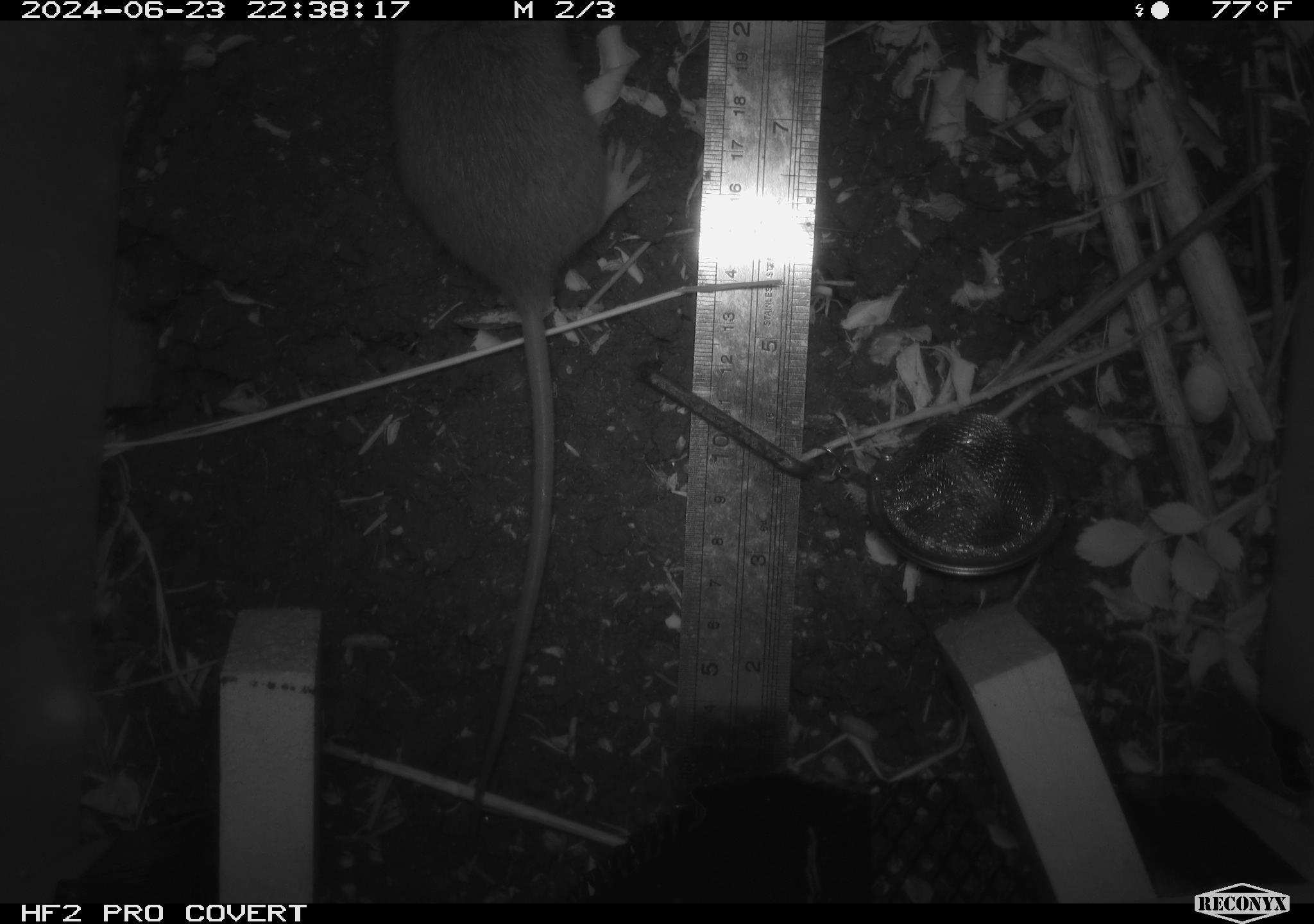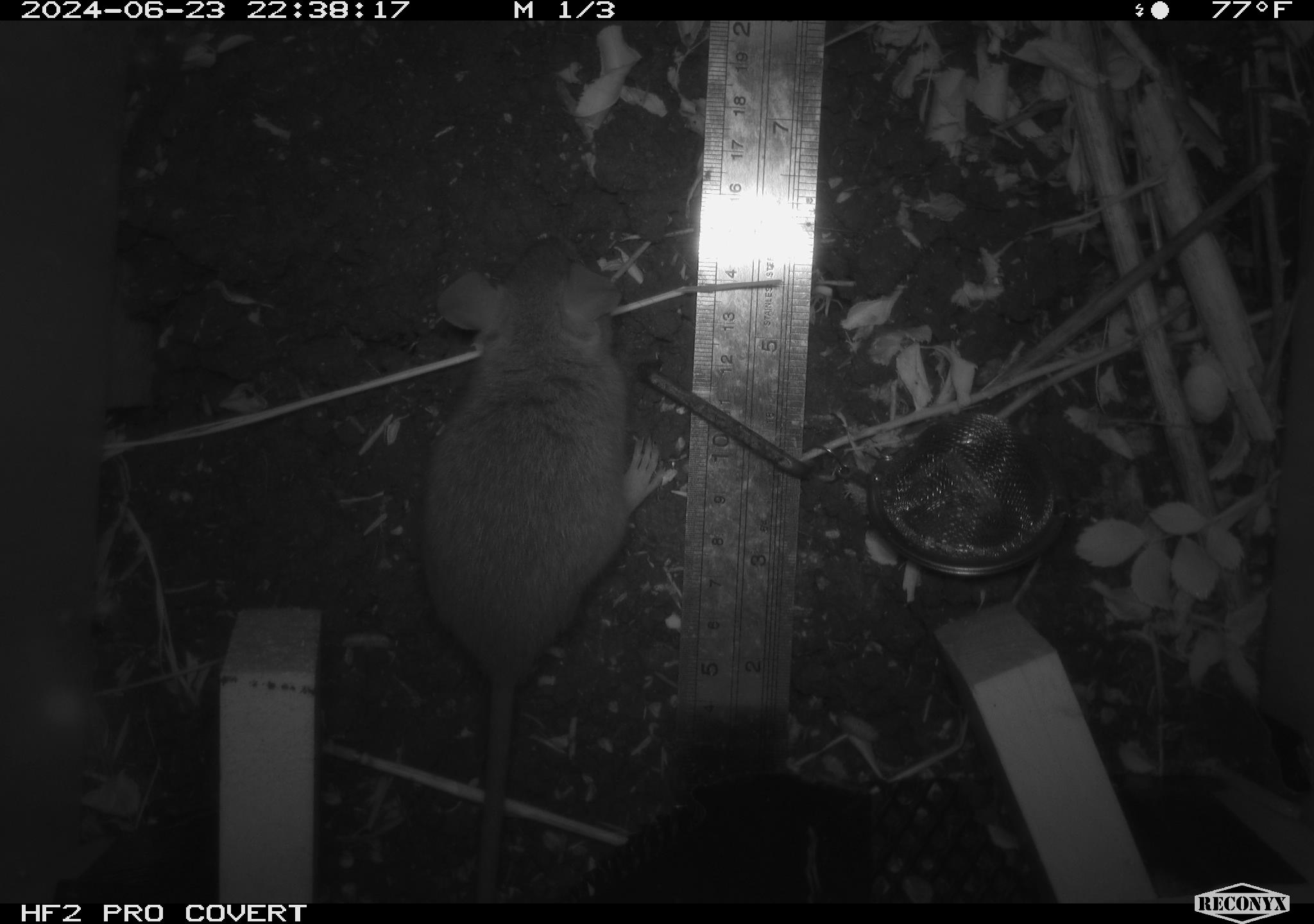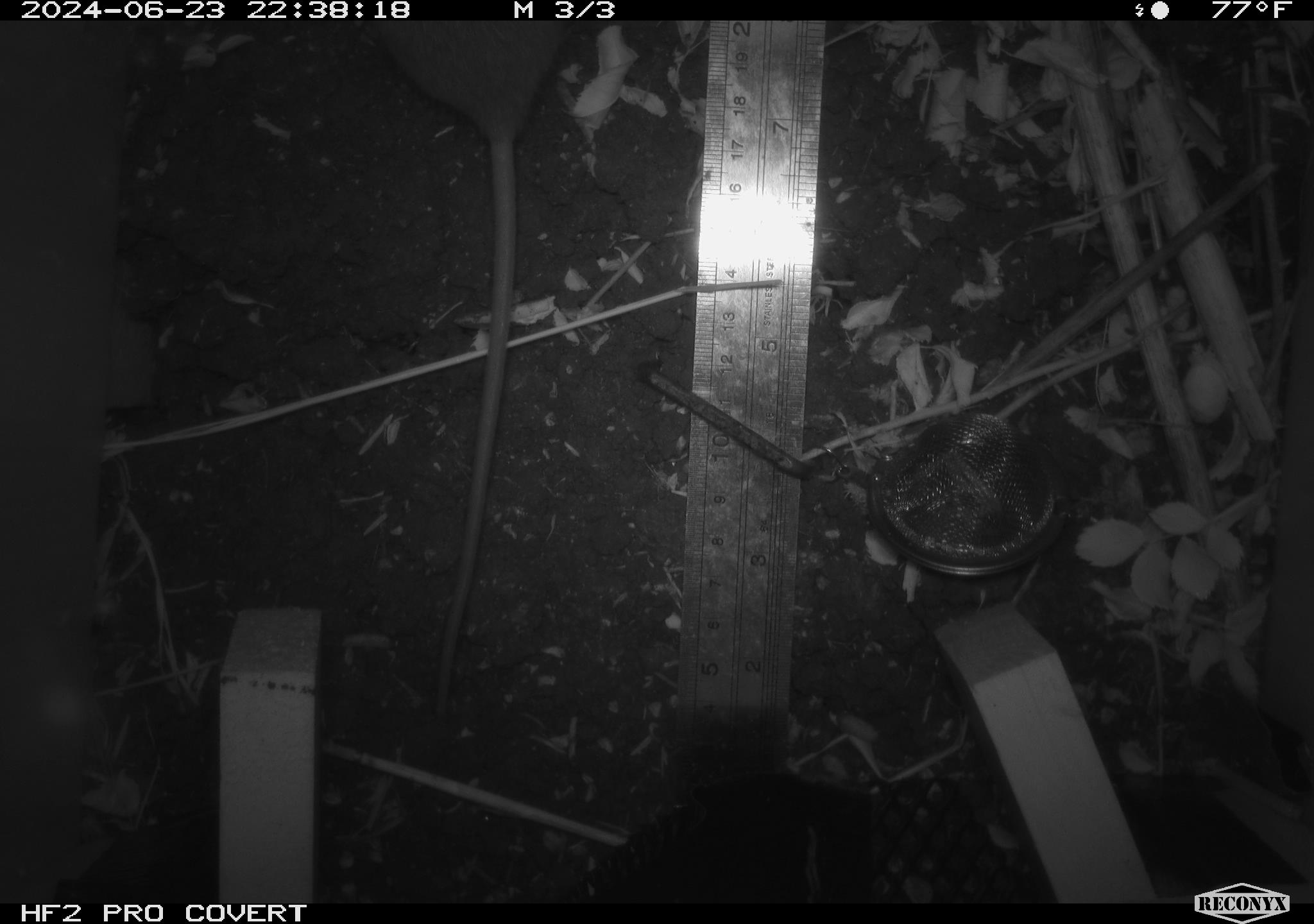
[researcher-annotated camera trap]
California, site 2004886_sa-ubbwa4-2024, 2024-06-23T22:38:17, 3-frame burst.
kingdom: Animalia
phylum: Chordata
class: Mammalia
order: Rodentia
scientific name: Rodentia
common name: woodrat or rat or mouse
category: woodrat or rat or mouse species